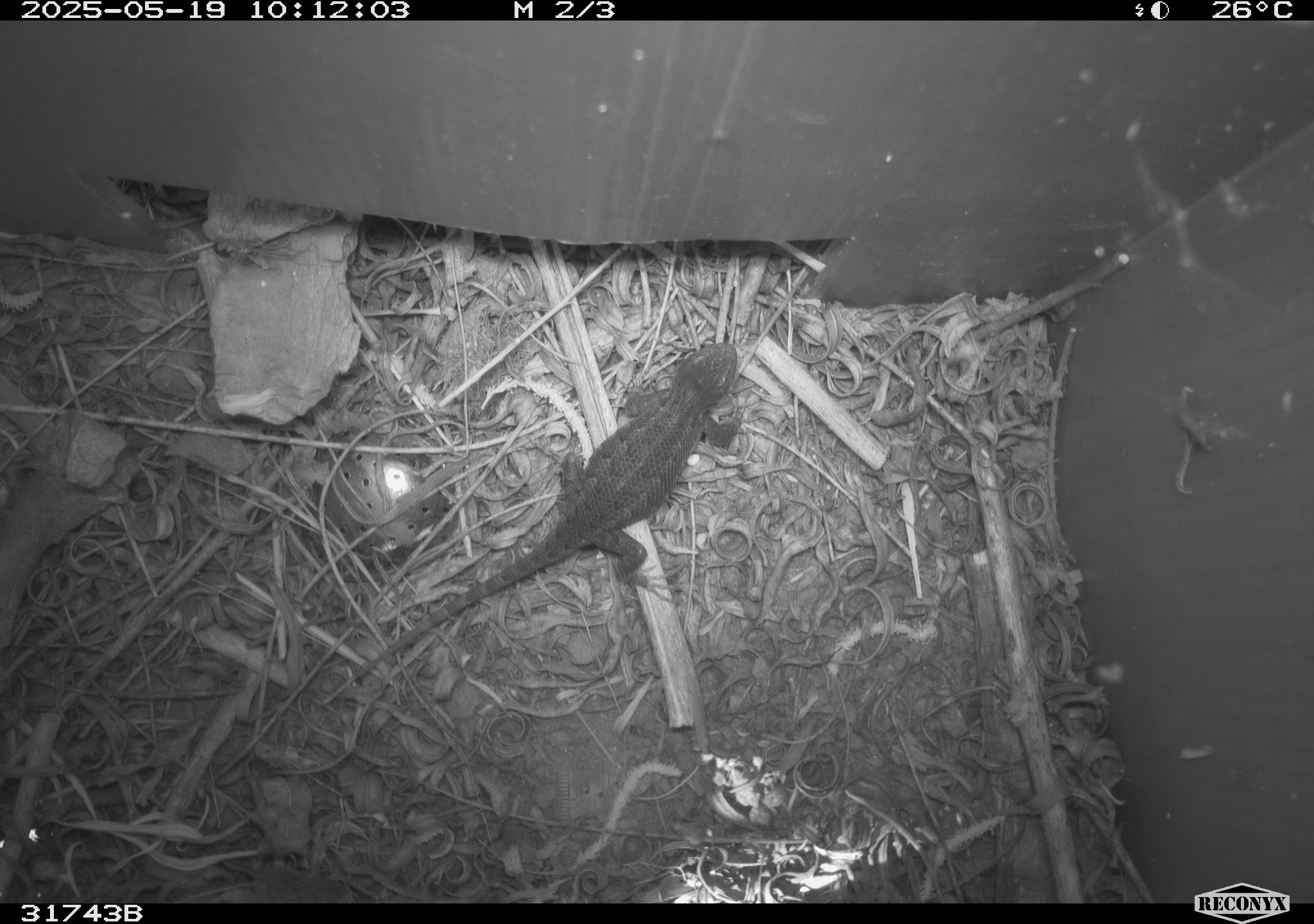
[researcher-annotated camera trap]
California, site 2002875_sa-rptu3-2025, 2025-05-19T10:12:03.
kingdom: Animalia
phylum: Chordata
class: Reptilia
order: Squamata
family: Phrynosomatidae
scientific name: Phrynosomatidae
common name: north american spiny lizards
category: sceloporus/uta species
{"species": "sceloporus/uta species (north american spiny lizards) (Phrynosomatidae)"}